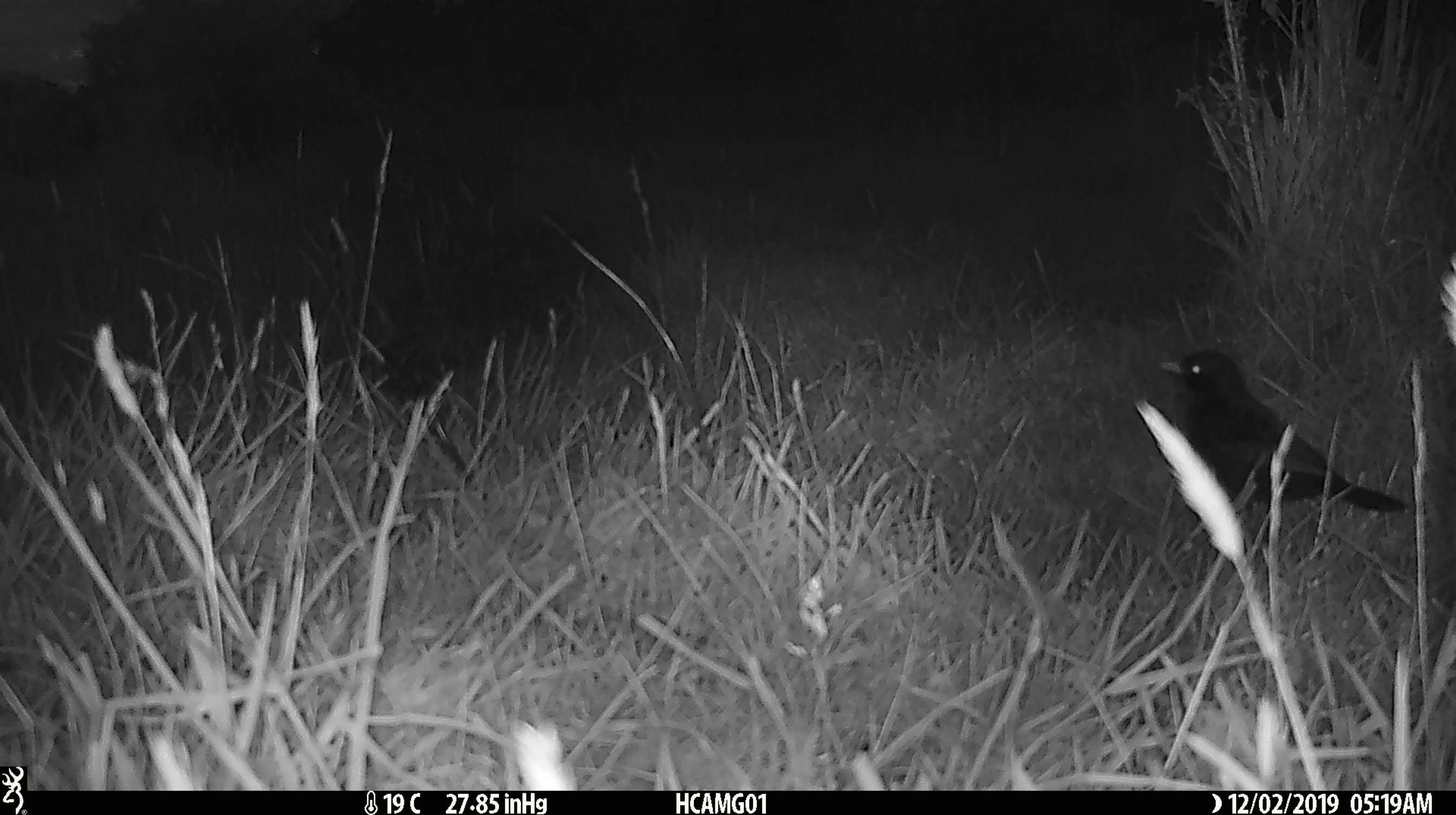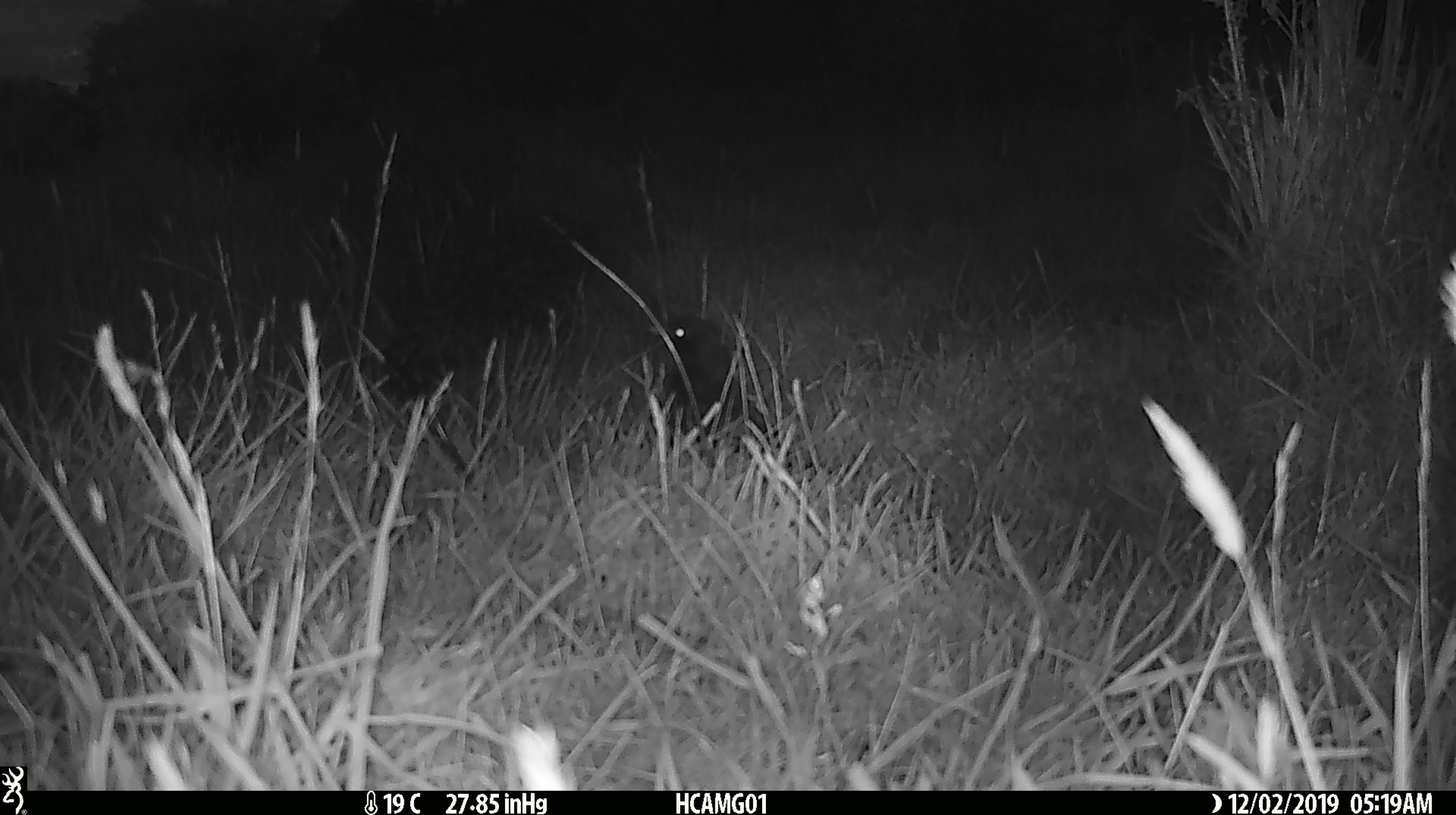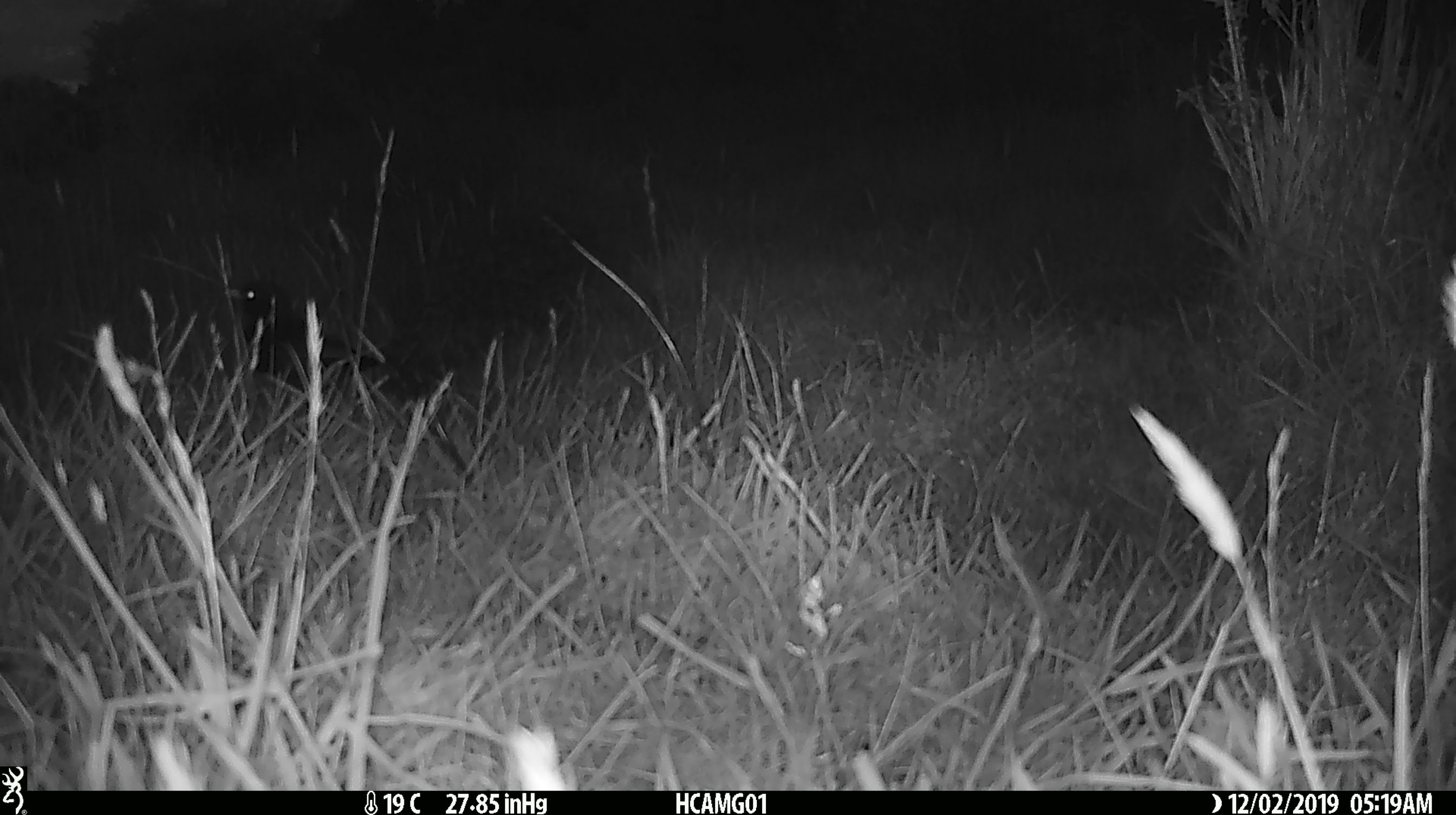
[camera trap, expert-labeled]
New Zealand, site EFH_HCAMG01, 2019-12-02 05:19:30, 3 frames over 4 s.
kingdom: Animalia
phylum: Chordata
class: Aves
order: Passeriformes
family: Turdidae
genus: Turdus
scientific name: Turdus merula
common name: eurasian blackbird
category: blackbird